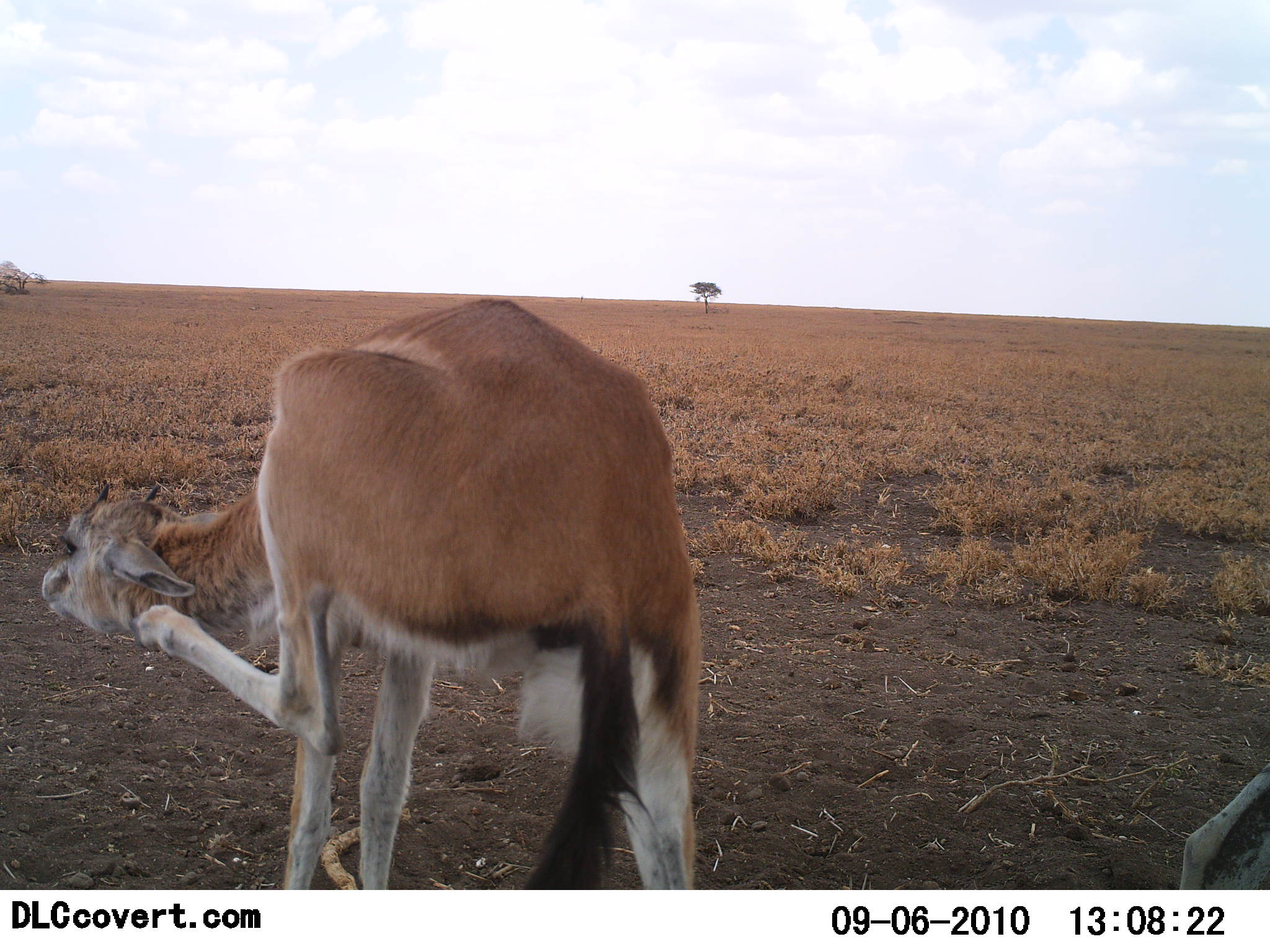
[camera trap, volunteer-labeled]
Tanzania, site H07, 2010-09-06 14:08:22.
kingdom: Animalia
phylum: Chordata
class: Mammalia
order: Artiodactyla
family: Bovidae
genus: Eudorcas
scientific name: Eudorcas thomsonii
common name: thomson's gazelle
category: gazellethomsons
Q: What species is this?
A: Gazellethomsons (thomson's gazelle) (Eudorcas thomsonii).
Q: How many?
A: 1.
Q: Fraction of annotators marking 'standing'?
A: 64%.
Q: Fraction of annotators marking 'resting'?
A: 9%.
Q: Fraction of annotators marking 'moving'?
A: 18%.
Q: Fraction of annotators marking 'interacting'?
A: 9%.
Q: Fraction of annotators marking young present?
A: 0%.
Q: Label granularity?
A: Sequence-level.